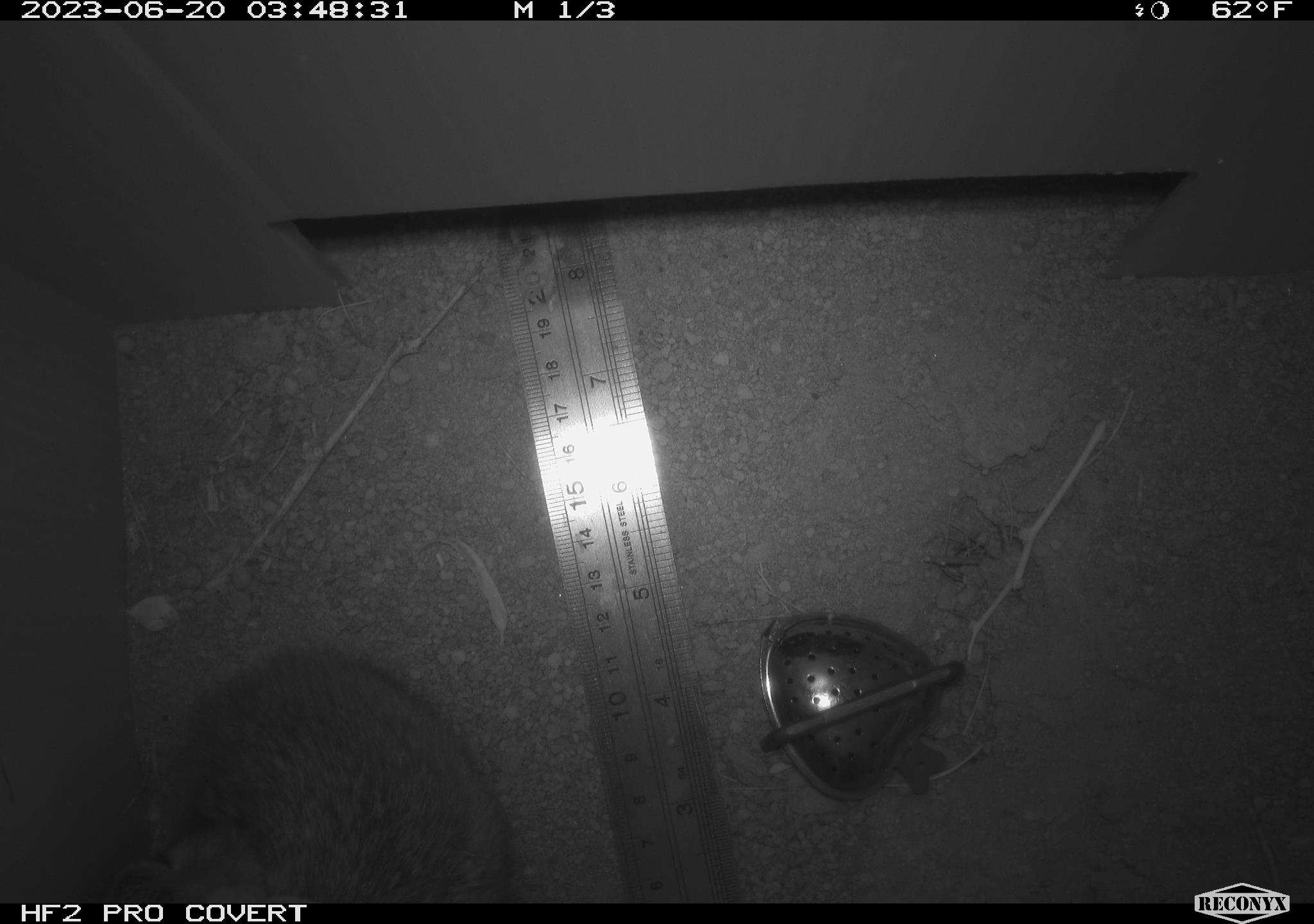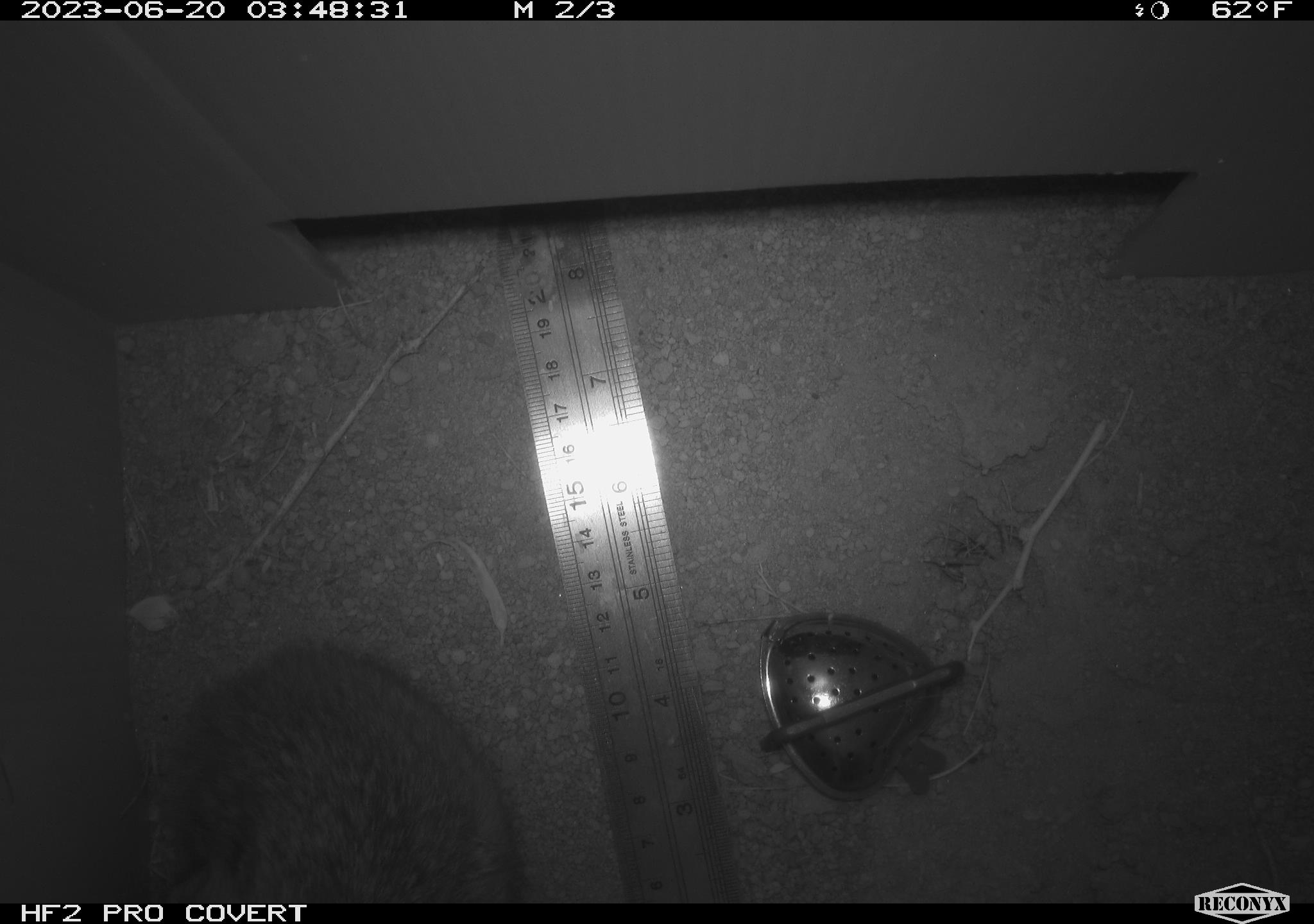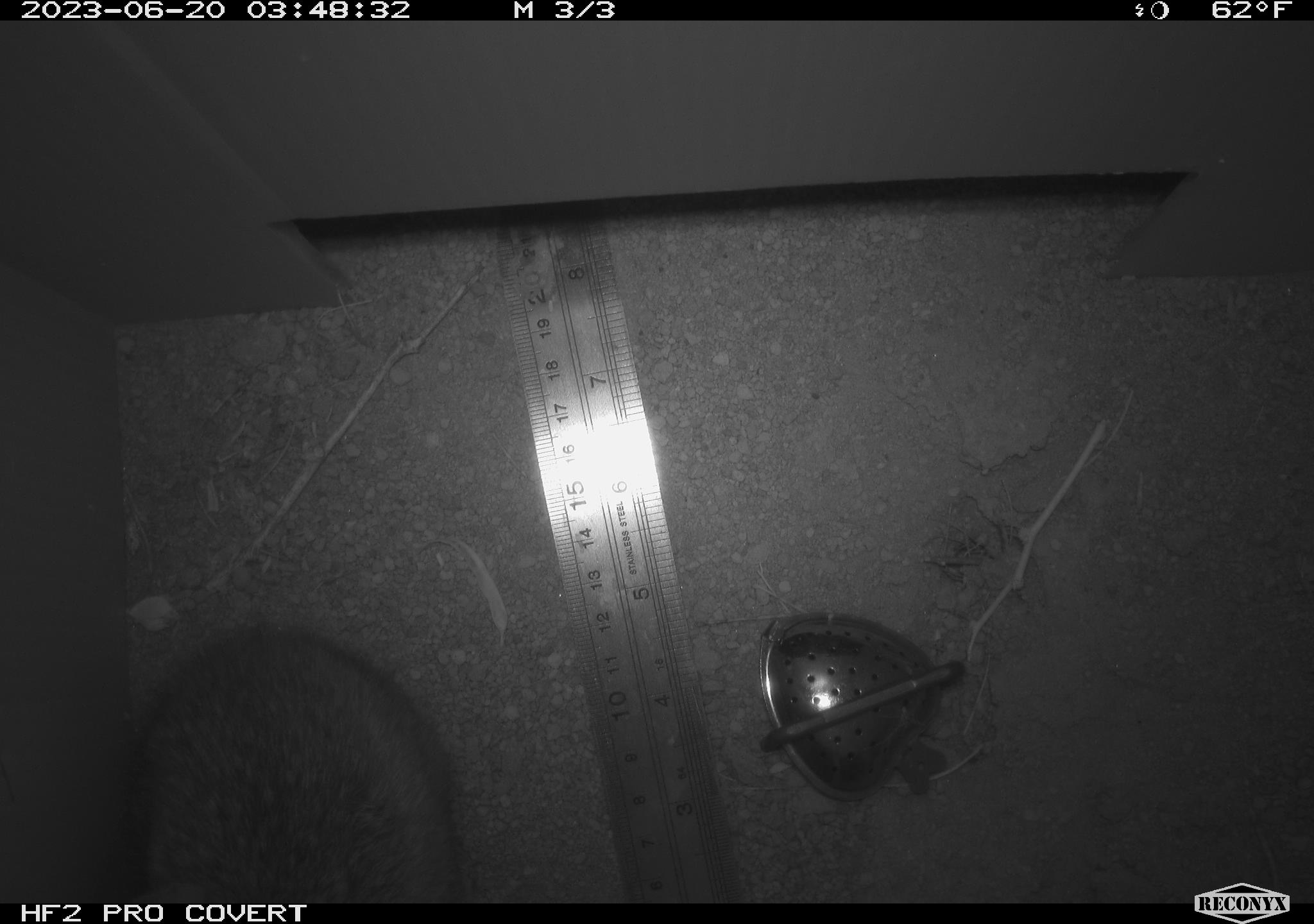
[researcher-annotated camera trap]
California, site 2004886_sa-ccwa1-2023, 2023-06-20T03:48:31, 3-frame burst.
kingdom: Animalia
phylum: Chordata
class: Mammalia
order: Lagomorpha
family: Leporidae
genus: Sylvilagus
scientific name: Sylvilagus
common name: cottontail rabbits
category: sylvilagus species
Sylvilagus species (cottontail rabbits) (Sylvilagus).